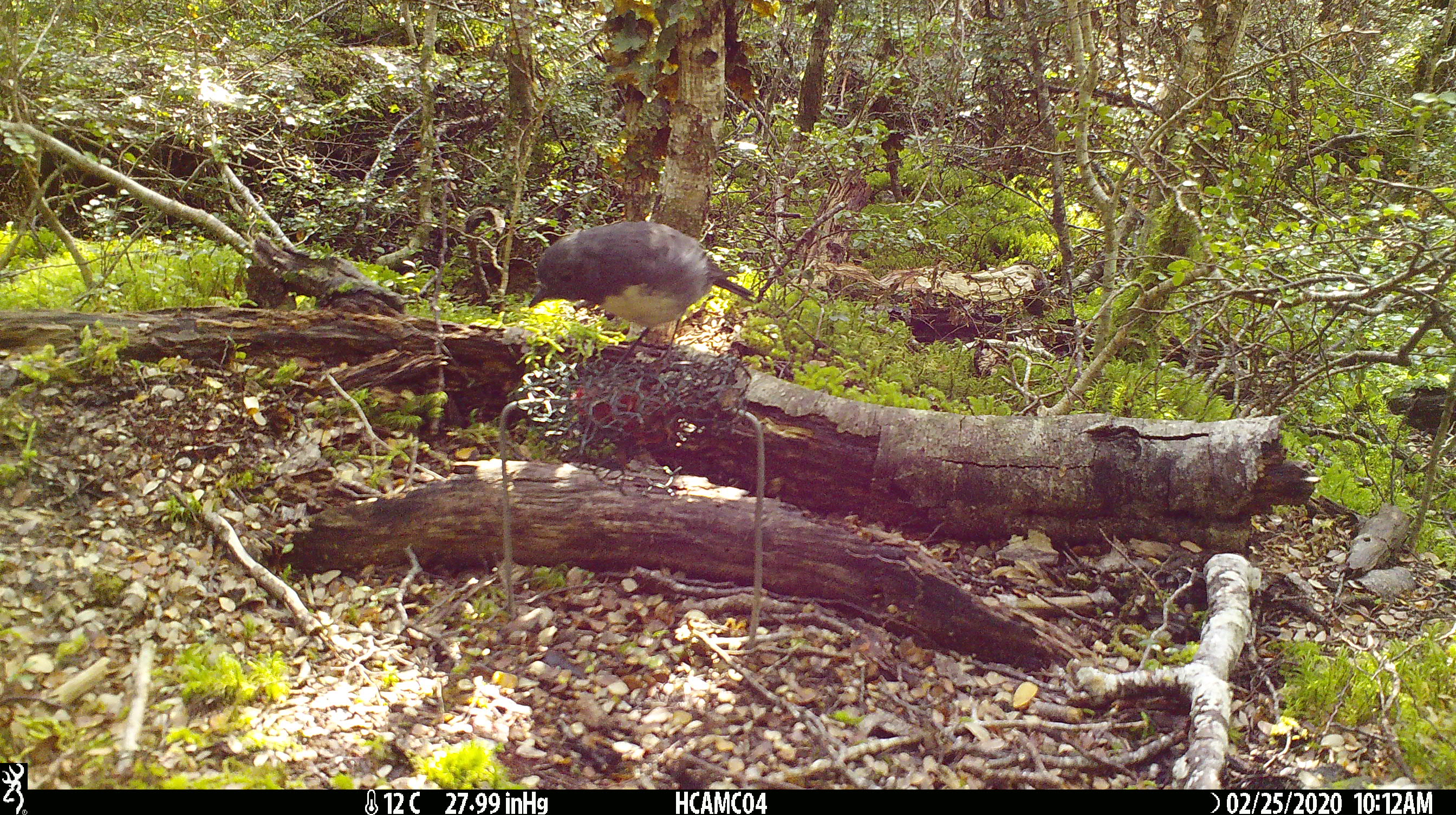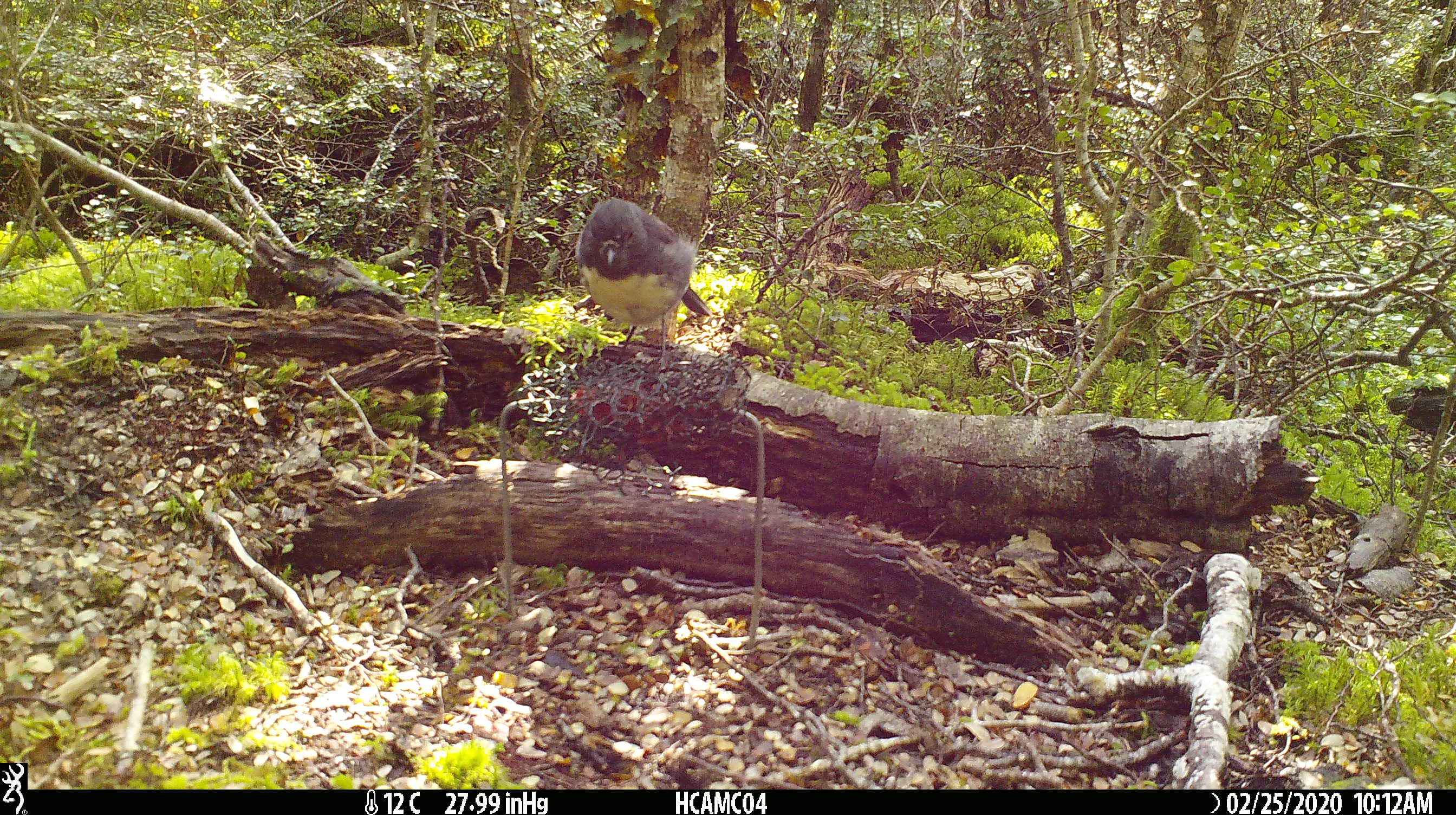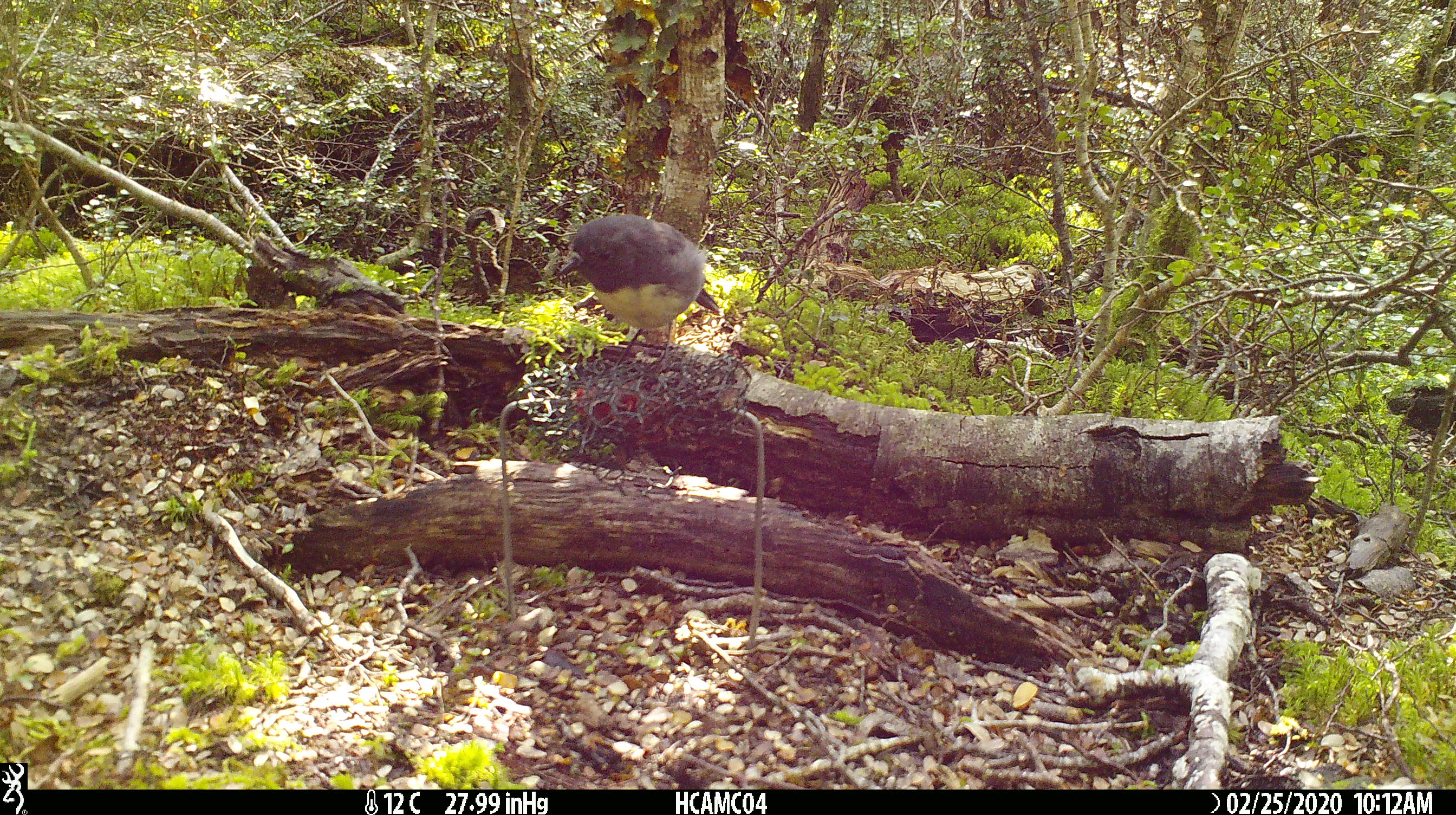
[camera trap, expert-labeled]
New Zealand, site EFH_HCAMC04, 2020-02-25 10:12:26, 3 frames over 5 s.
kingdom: Animalia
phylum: Chordata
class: Aves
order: Passeriformes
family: Petroicidae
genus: Petroica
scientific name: Petroica australis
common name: new zealand robin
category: robin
Robin (new zealand robin) (Petroica australis).